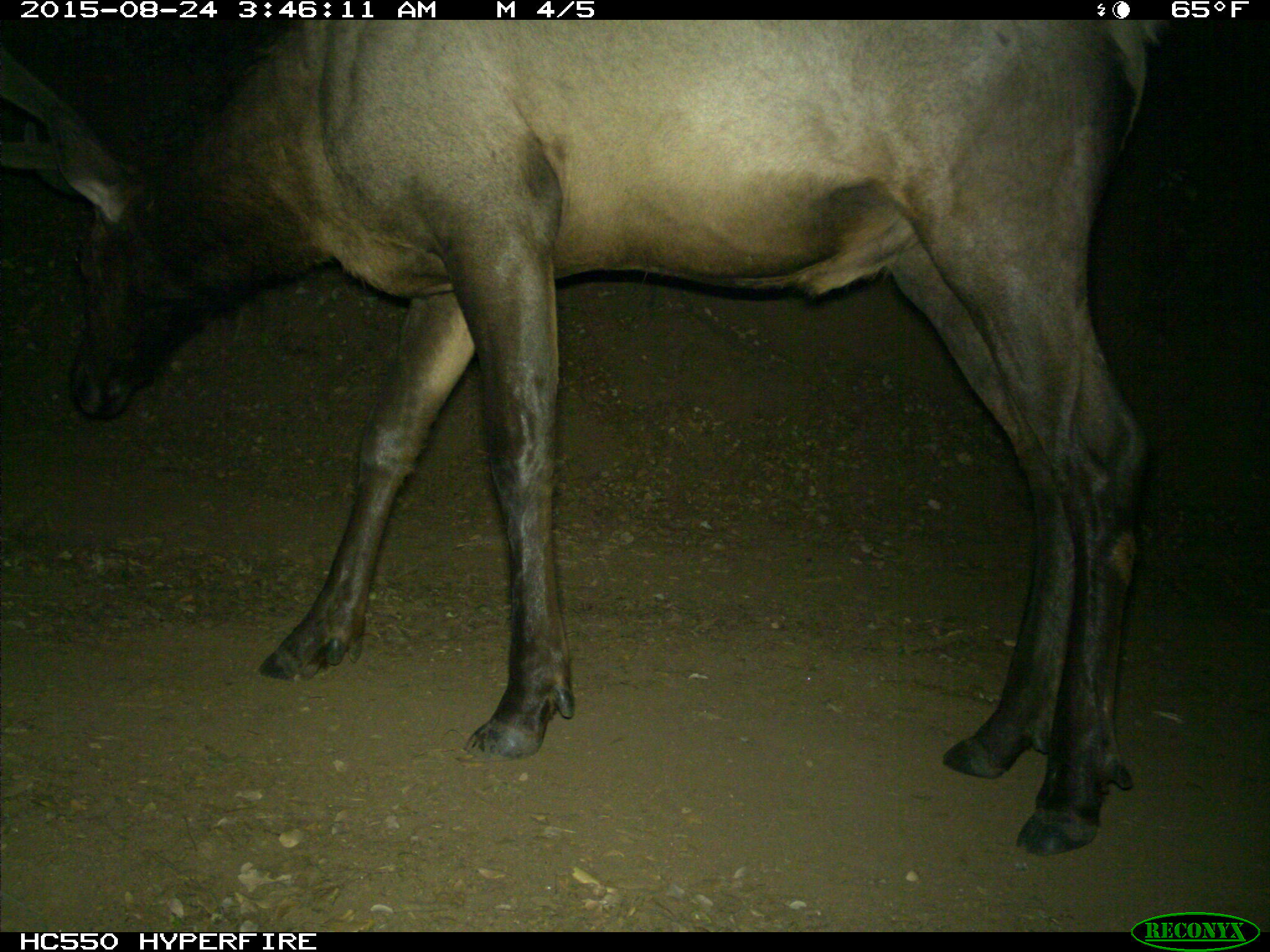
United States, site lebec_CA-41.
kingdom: Animalia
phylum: Chordata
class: Mammalia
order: Artiodactyla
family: Cervidae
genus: Cervus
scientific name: Cervus canadensis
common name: elk